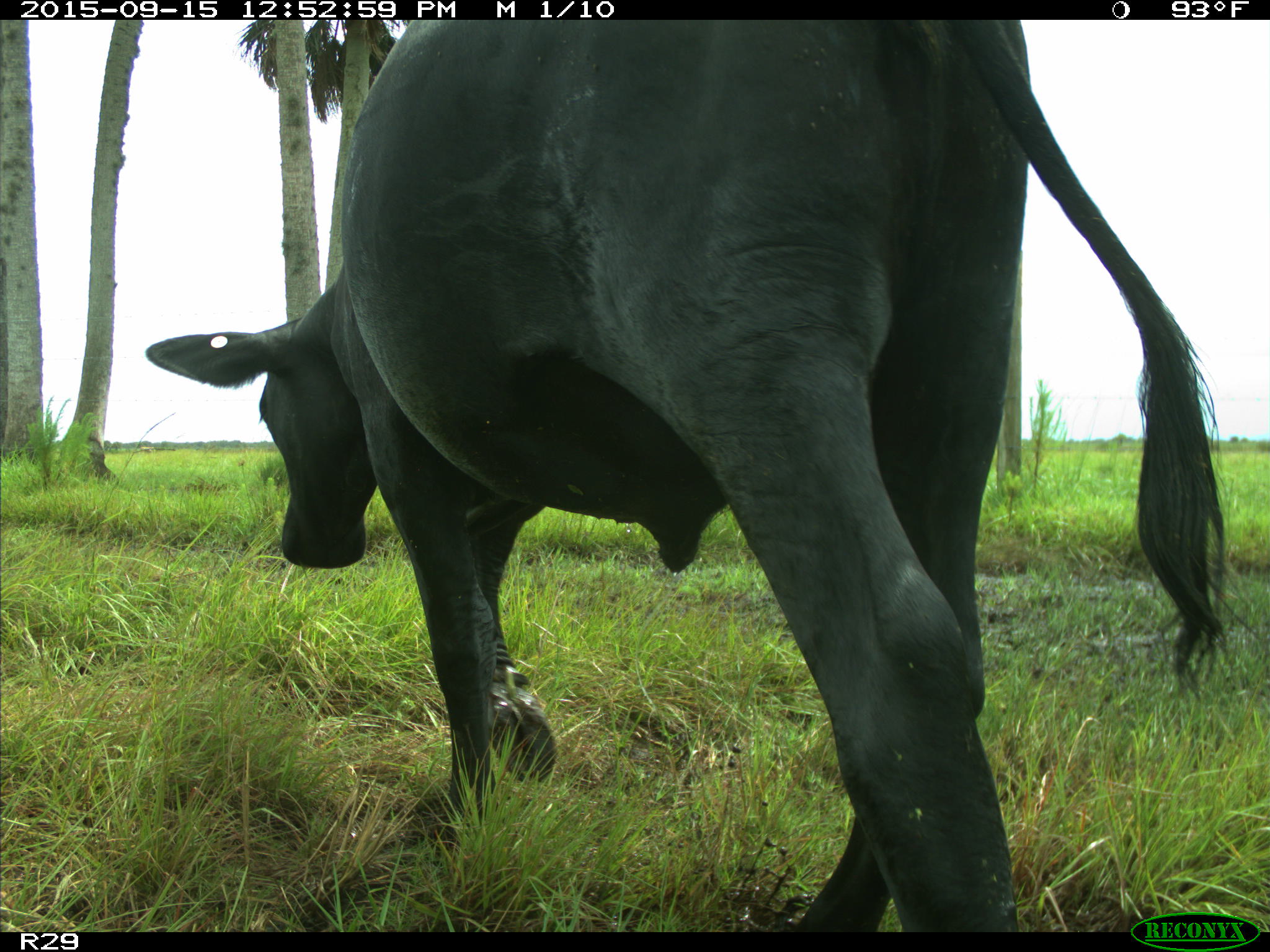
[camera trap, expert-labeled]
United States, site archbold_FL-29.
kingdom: Animalia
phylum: Chordata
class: Mammalia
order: Artiodactyla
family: Bovidae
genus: Bos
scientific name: Bos taurus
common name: domestic cow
Bos taurus (domestic cow).